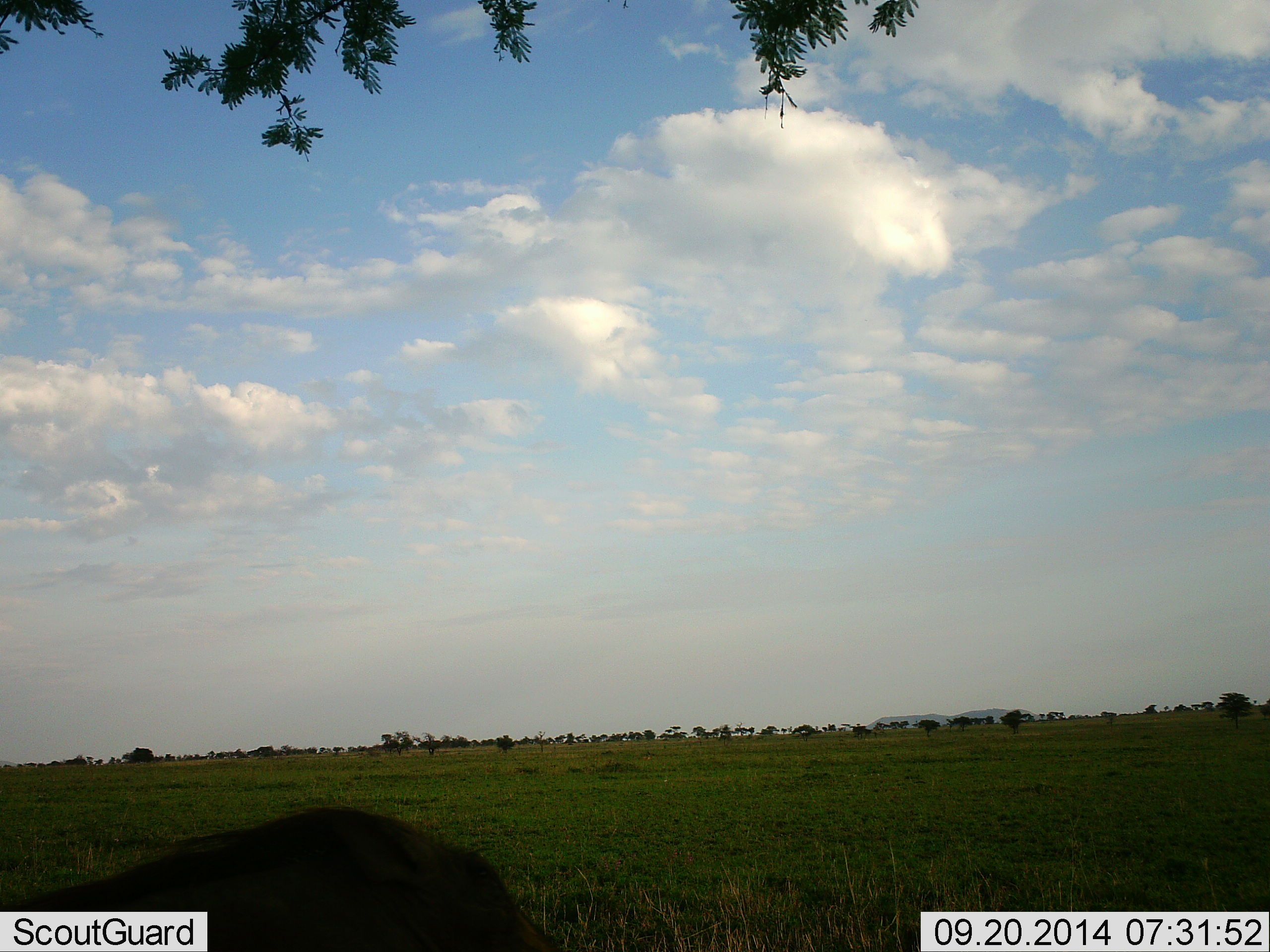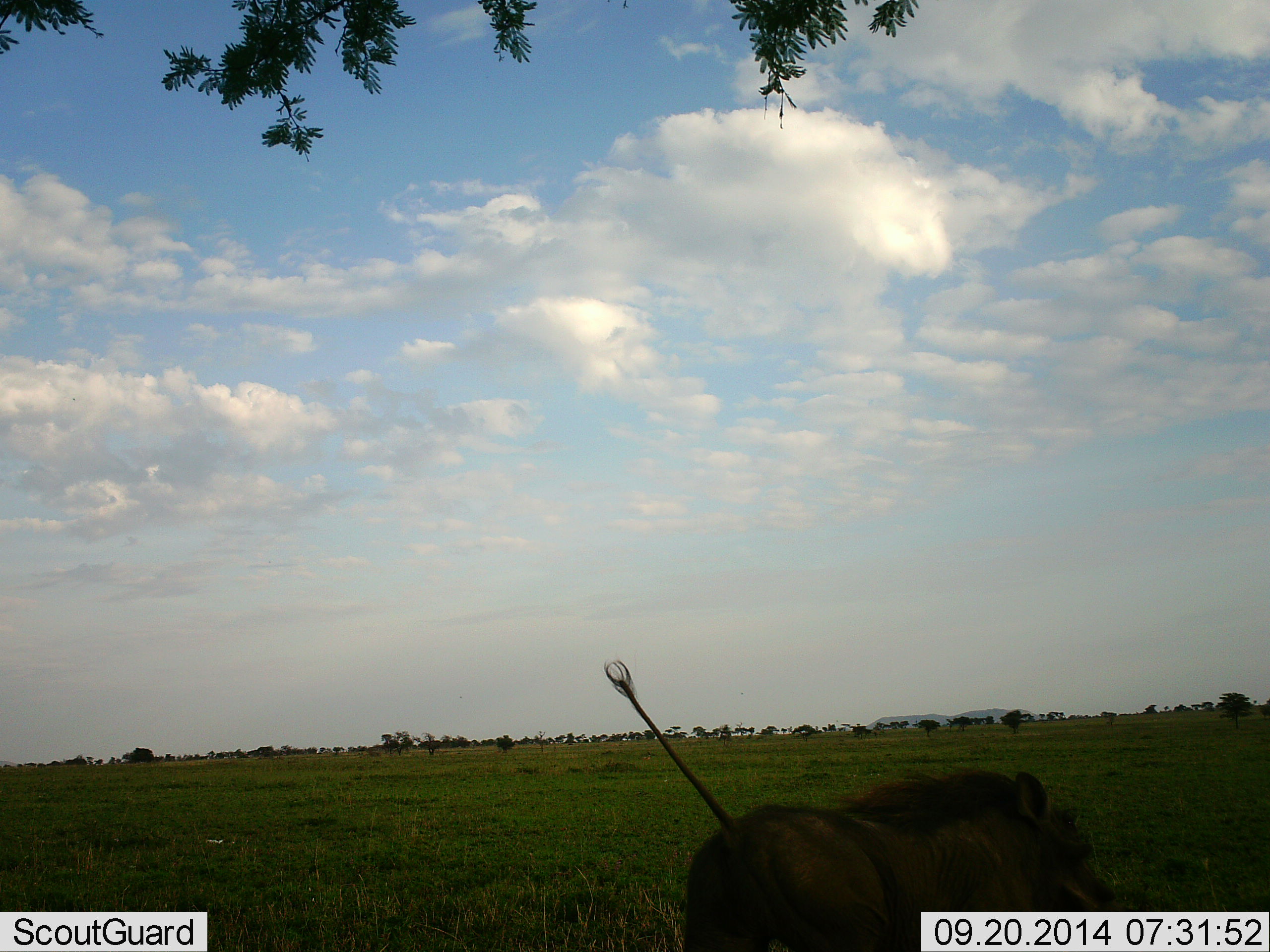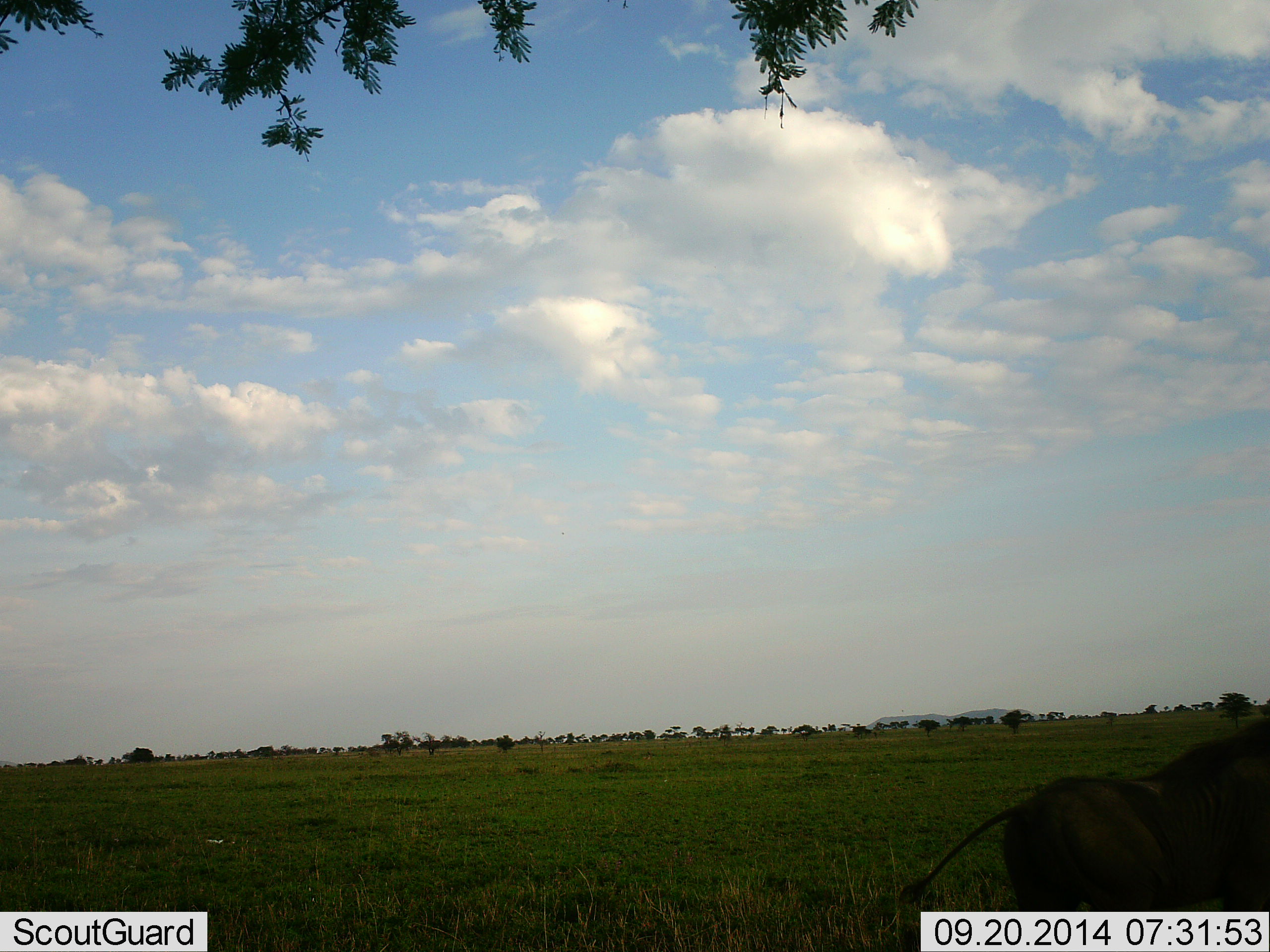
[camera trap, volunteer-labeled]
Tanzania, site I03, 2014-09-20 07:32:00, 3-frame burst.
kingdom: Animalia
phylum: Chordata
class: Mammalia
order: Artiodactyla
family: Suidae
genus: Phacochoerus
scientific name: Phacochoerus africanus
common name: warthog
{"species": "warthog (Phacochoerus africanus)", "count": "1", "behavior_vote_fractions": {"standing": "10%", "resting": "0%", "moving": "100%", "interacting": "0%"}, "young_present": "0%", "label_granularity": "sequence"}